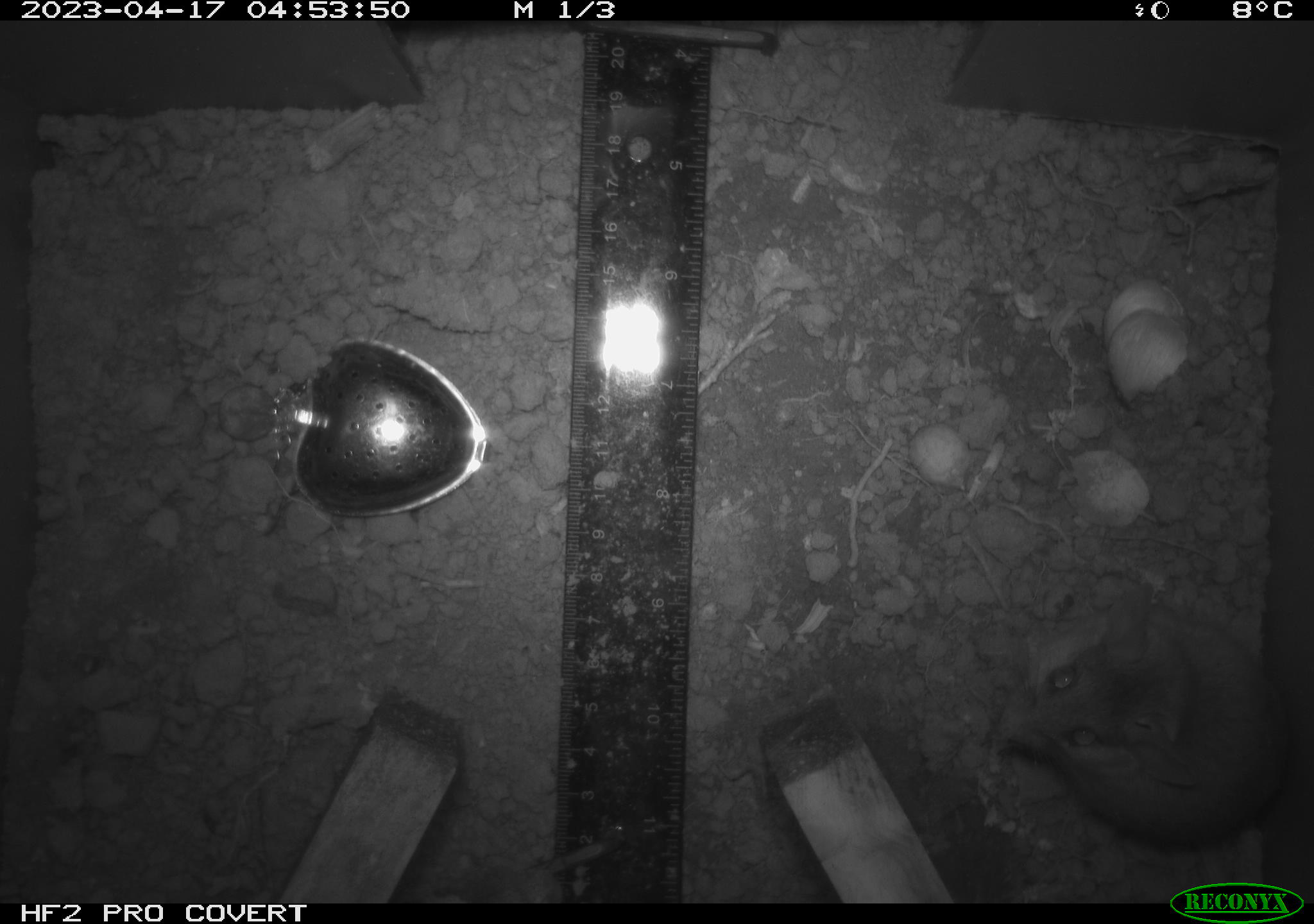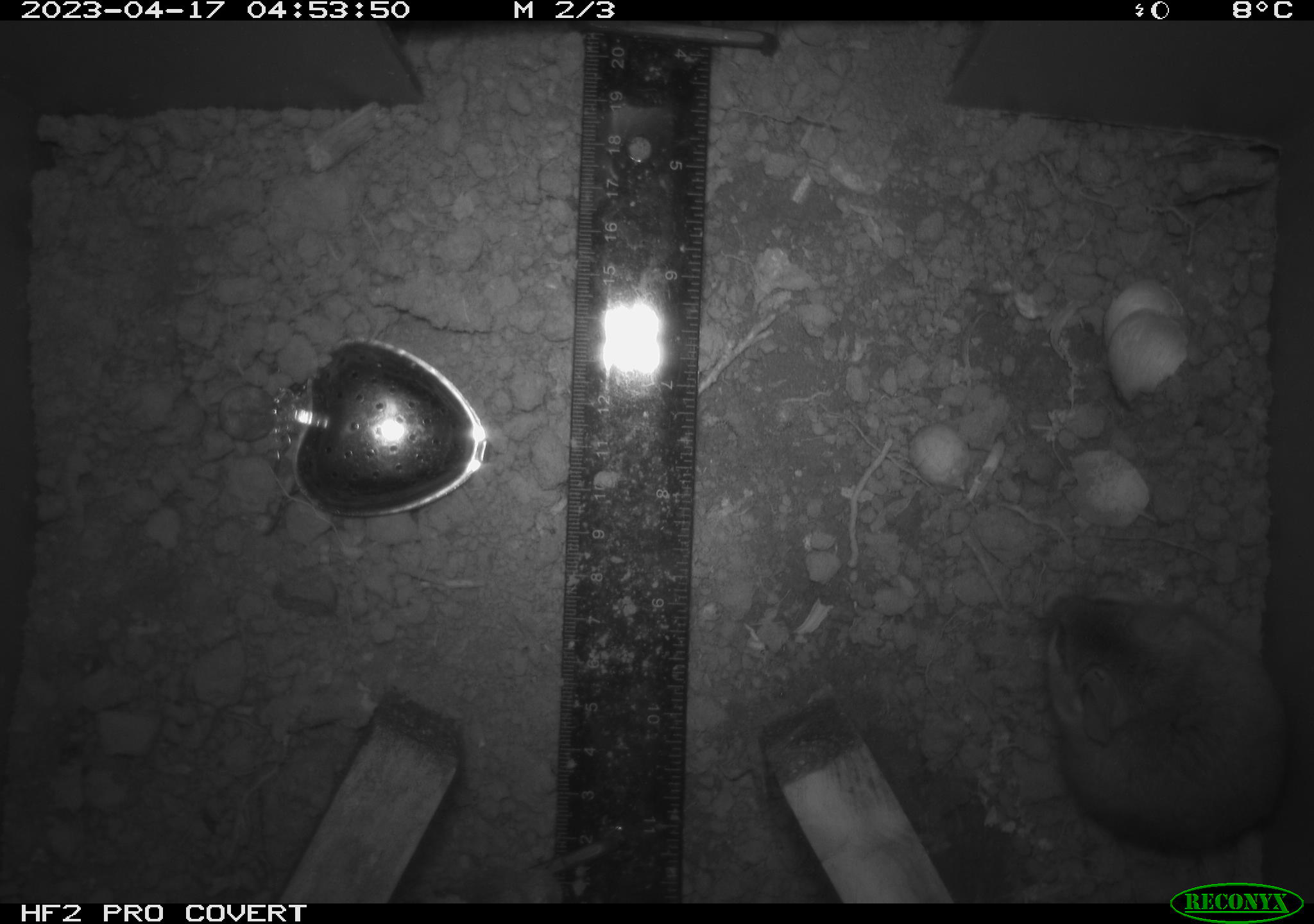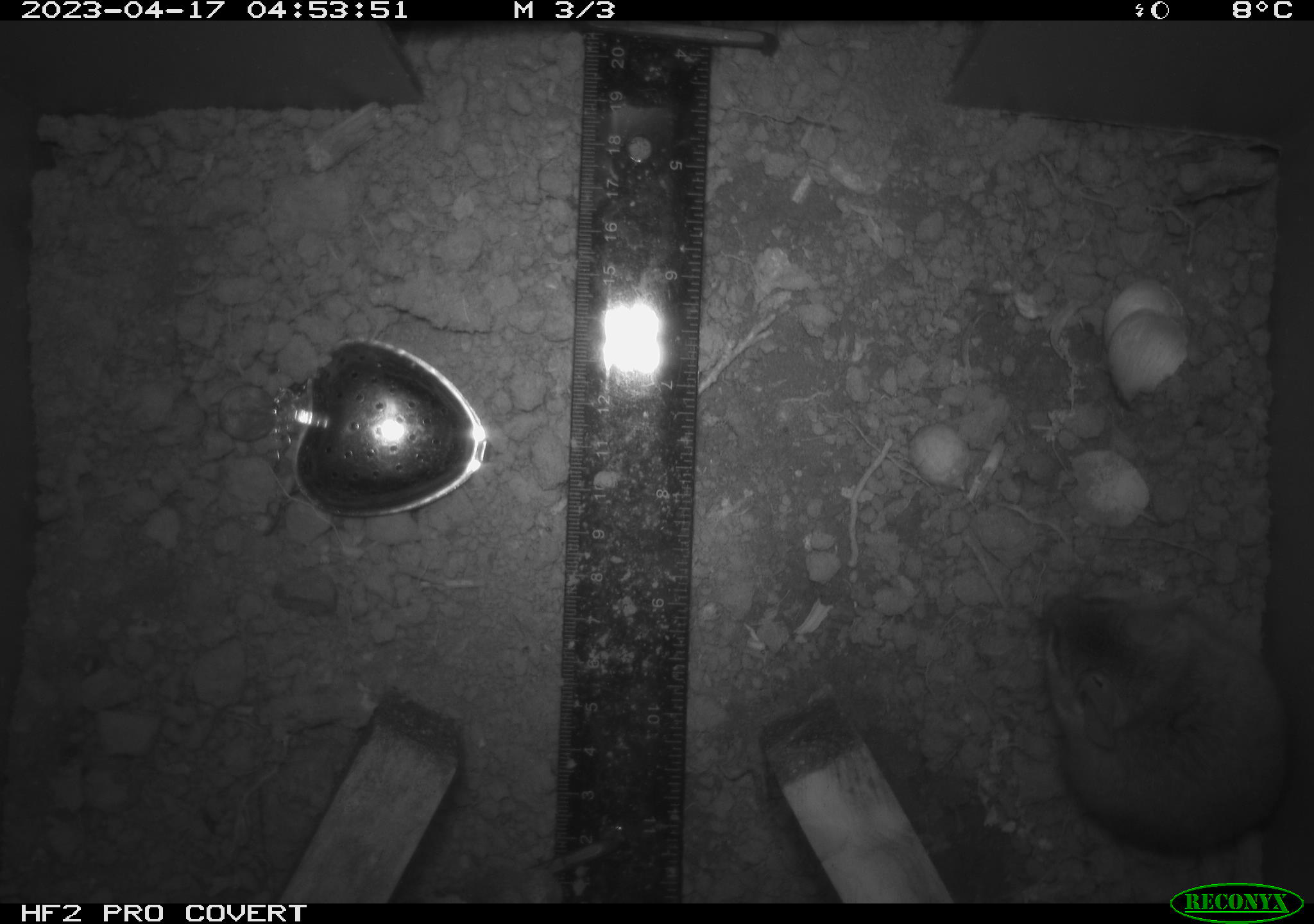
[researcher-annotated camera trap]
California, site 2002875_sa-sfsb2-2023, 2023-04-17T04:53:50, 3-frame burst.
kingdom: Animalia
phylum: Chordata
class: Mammalia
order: Rodentia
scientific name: Rodentia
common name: mouse species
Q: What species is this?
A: Mouse species (Rodentia).